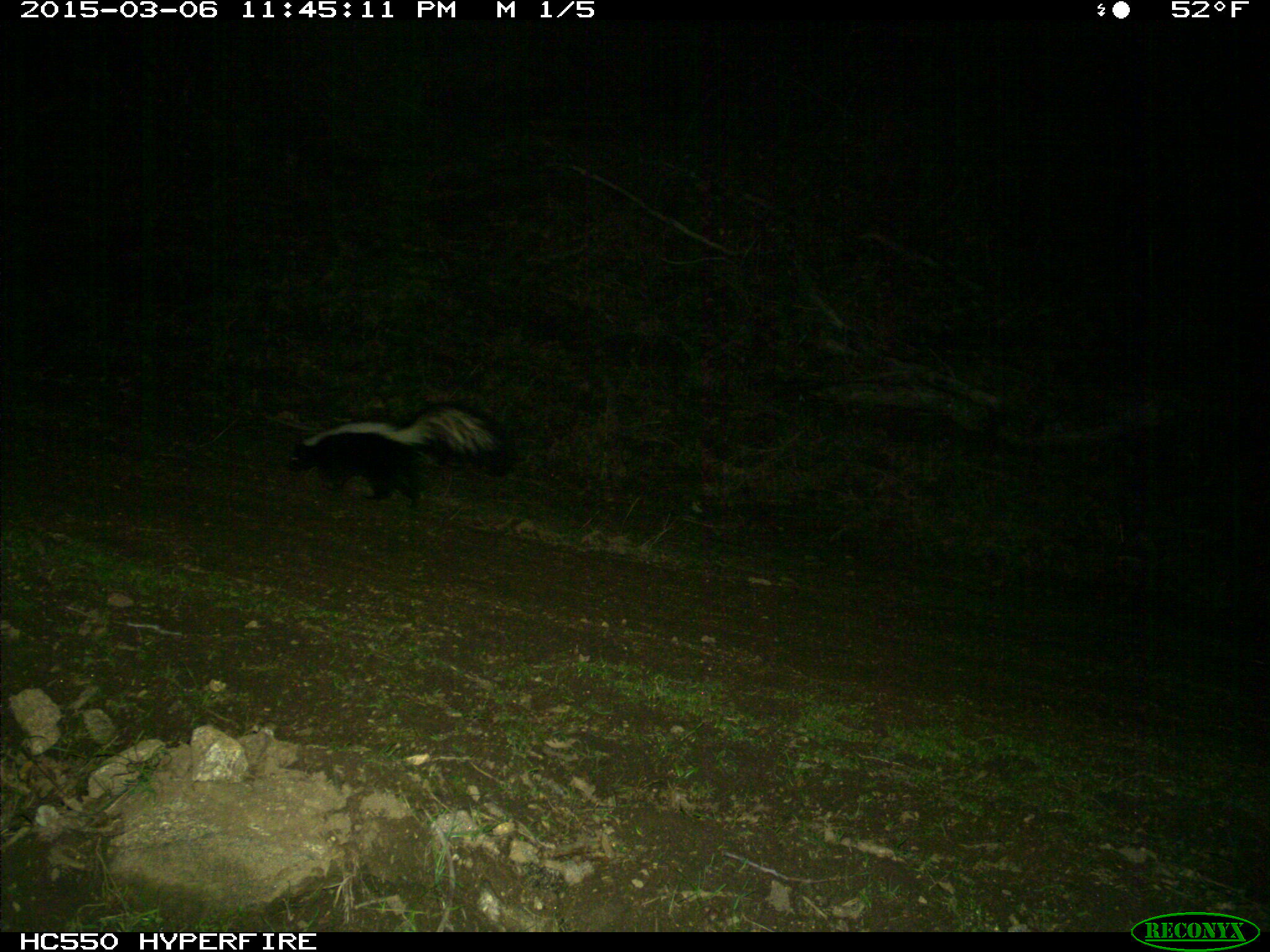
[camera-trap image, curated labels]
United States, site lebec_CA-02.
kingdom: Animalia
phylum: Chordata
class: Mammalia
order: Carnivora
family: Mephitidae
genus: Mephitis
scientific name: Mephitis mephitis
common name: striped skunk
Mephitis mephitis (striped skunk).